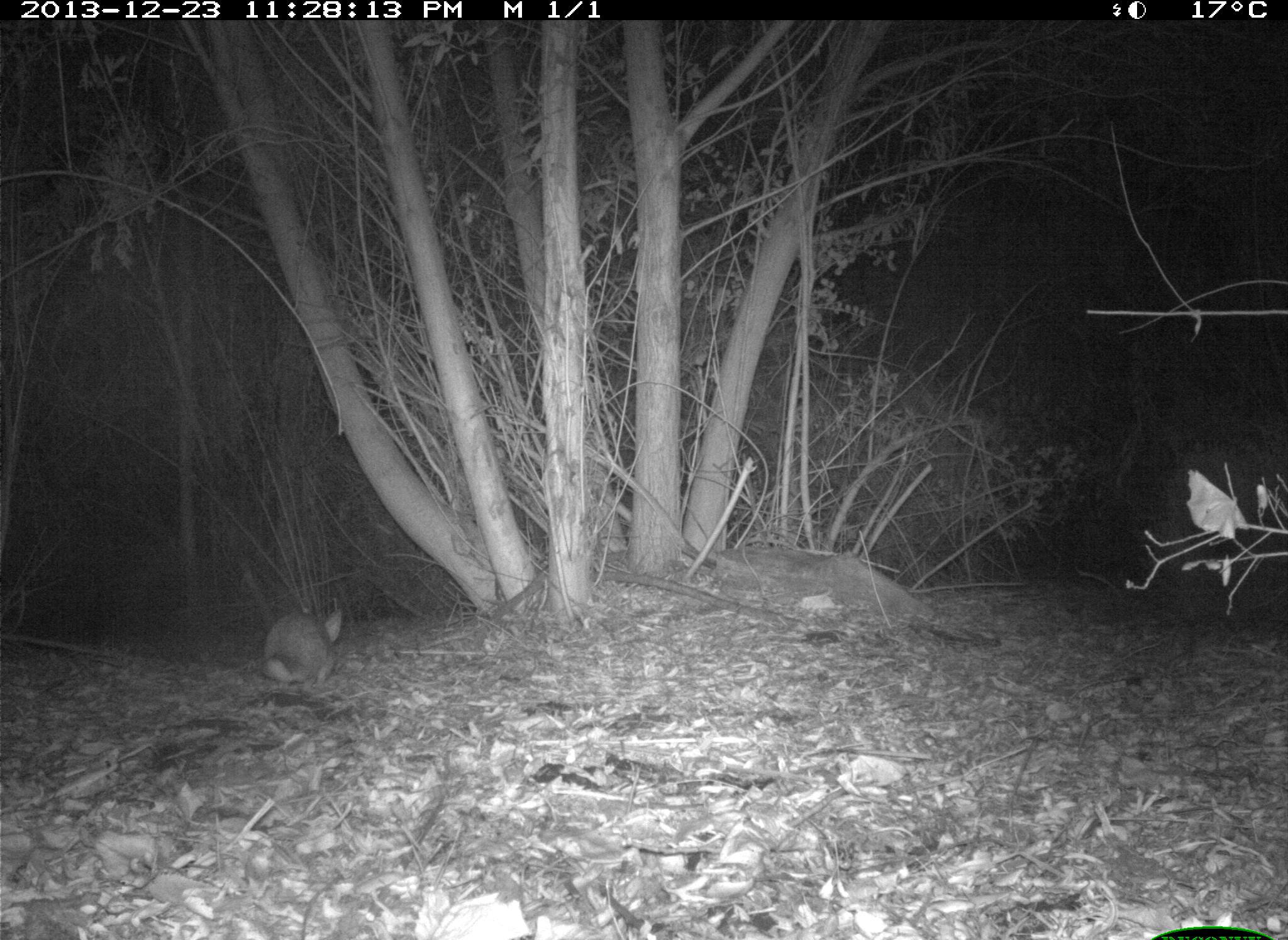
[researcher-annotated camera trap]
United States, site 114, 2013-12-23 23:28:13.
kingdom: Animalia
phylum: Chordata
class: Mammalia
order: Lagomorpha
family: Leporidae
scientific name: Leporidae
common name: rabbits and hares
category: rabbit